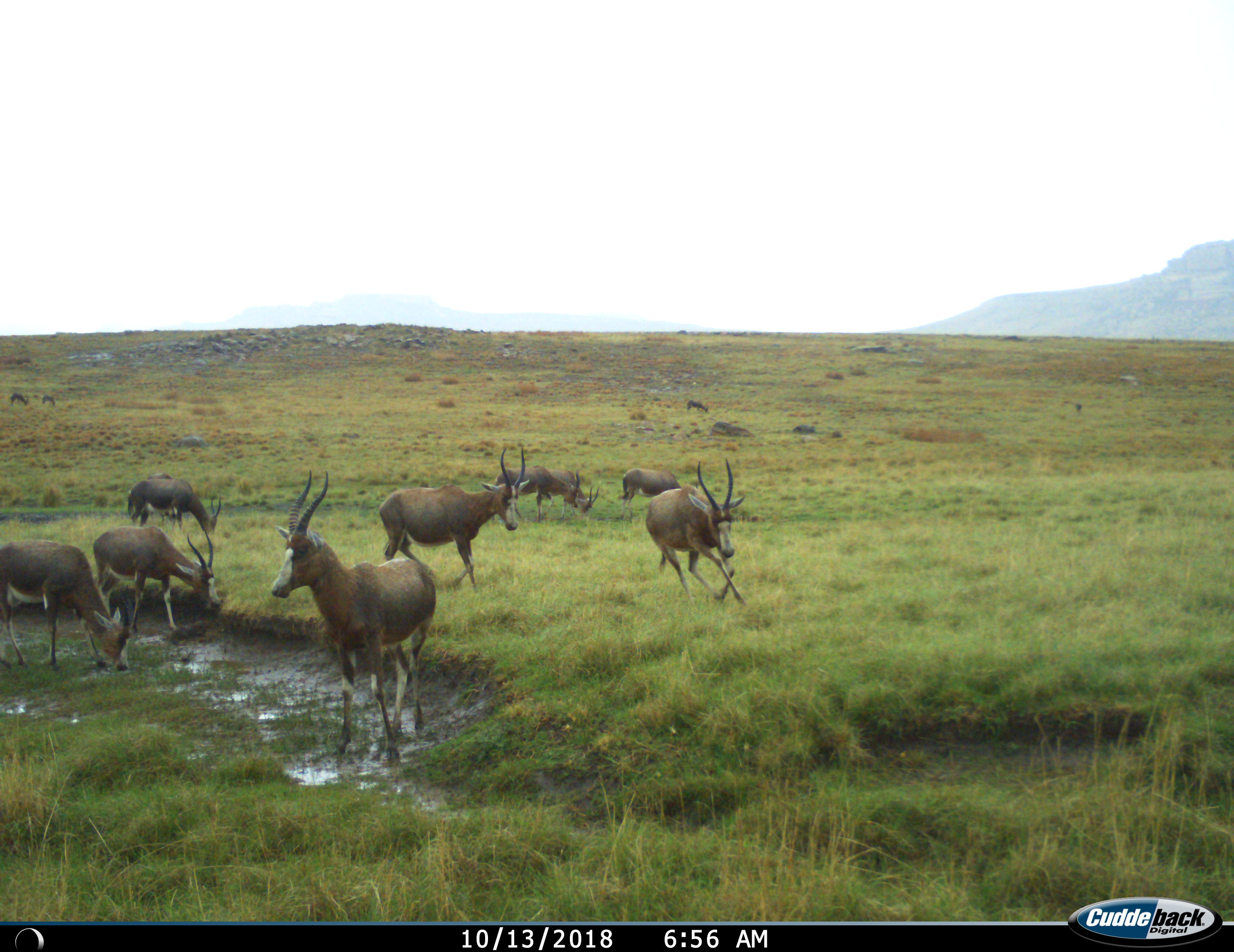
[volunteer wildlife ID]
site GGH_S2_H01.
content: unidentified animal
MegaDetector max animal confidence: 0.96